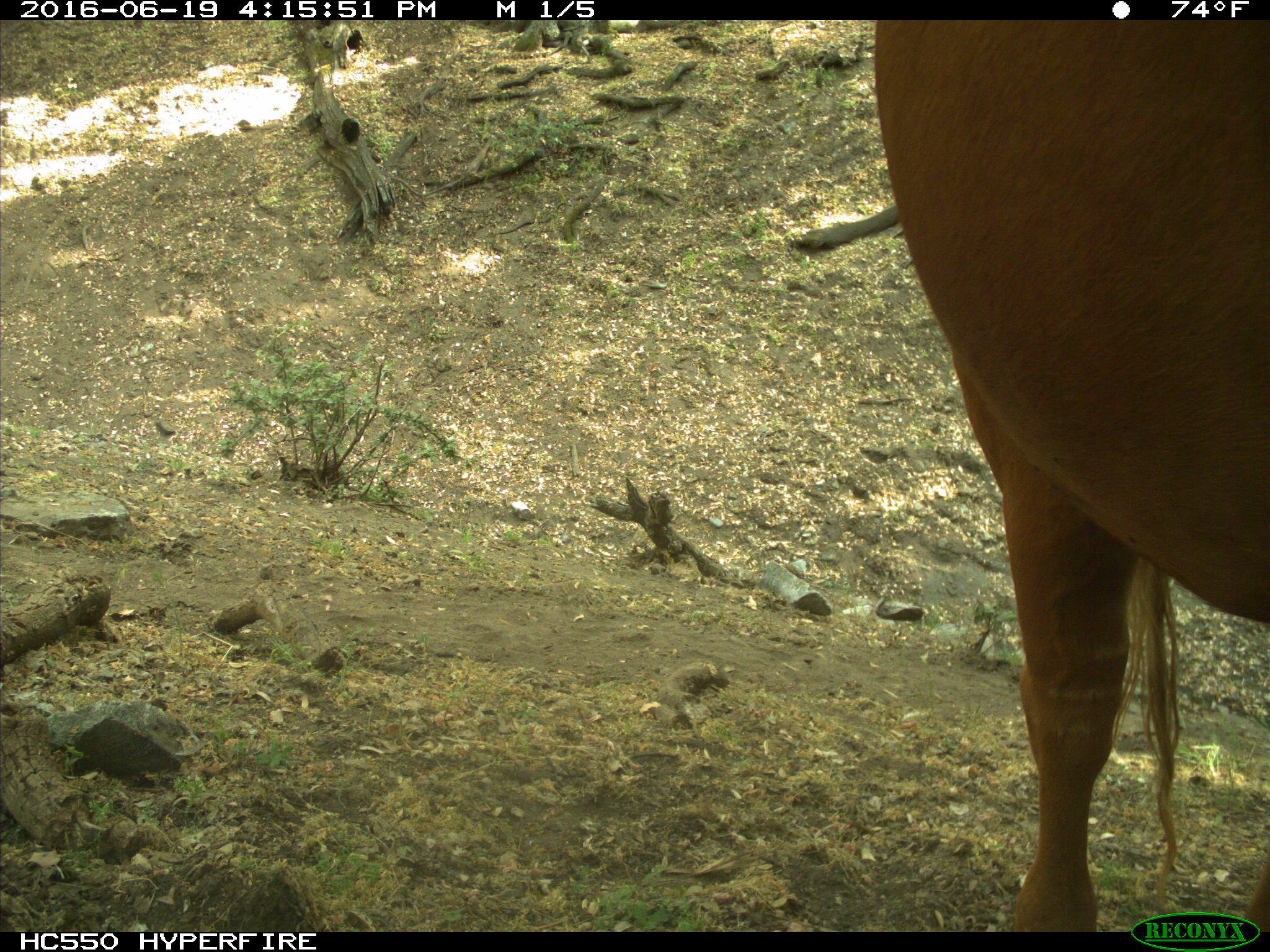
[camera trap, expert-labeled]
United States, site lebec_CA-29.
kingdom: Animalia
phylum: Chordata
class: Mammalia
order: Artiodactyla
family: Bovidae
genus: Bos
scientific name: Bos taurus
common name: domestic cow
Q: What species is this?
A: Bos taurus (domestic cow).